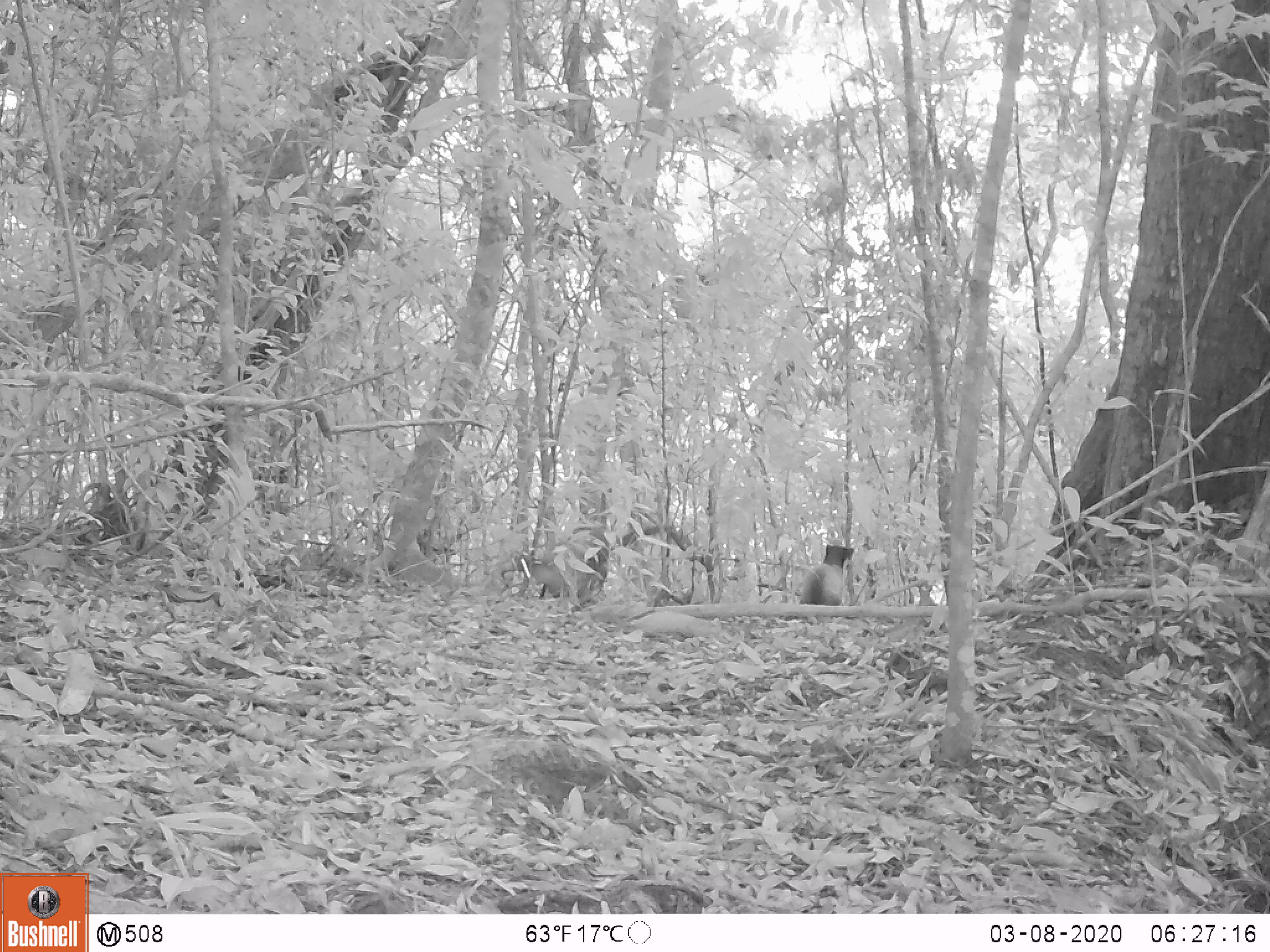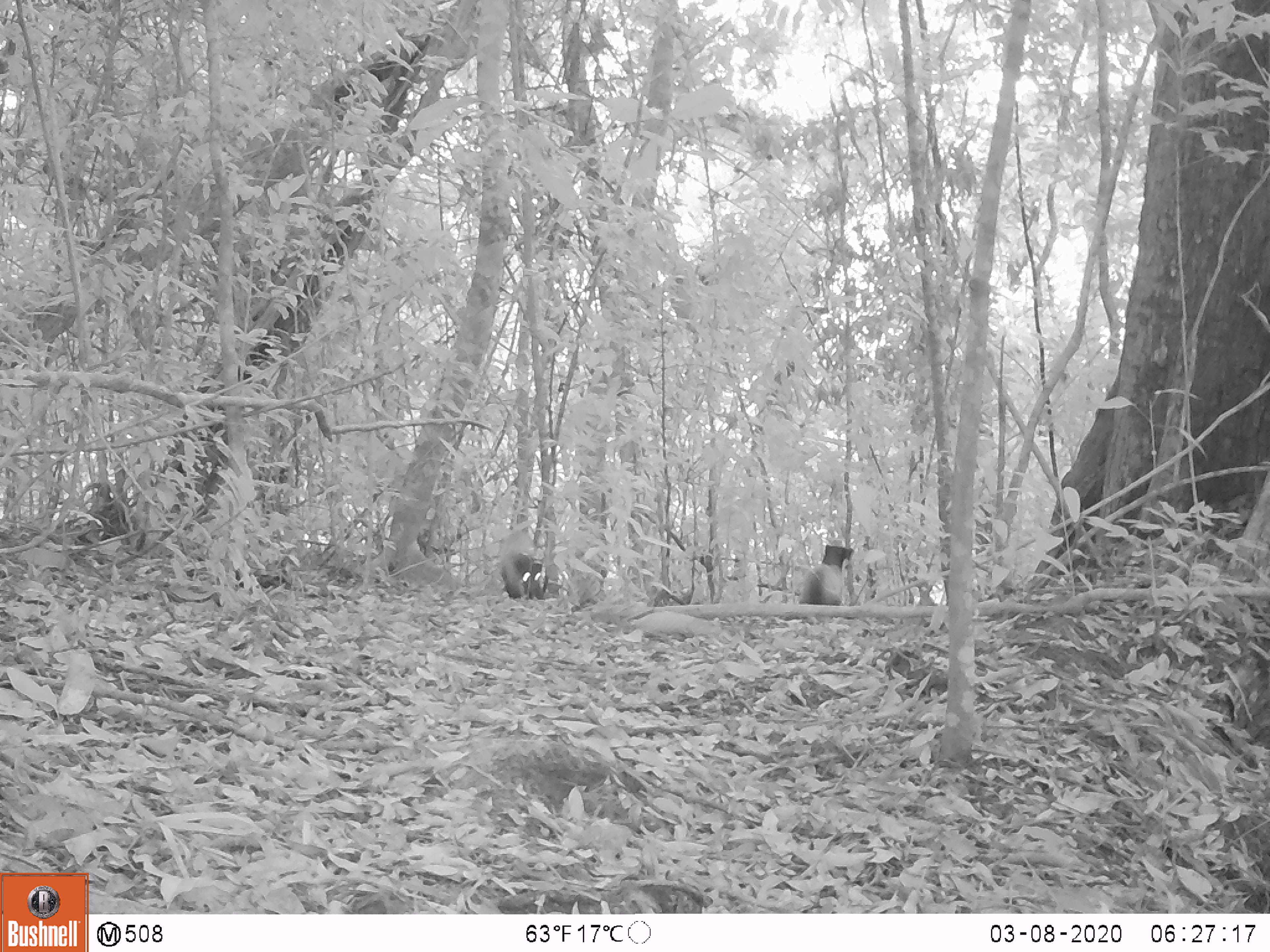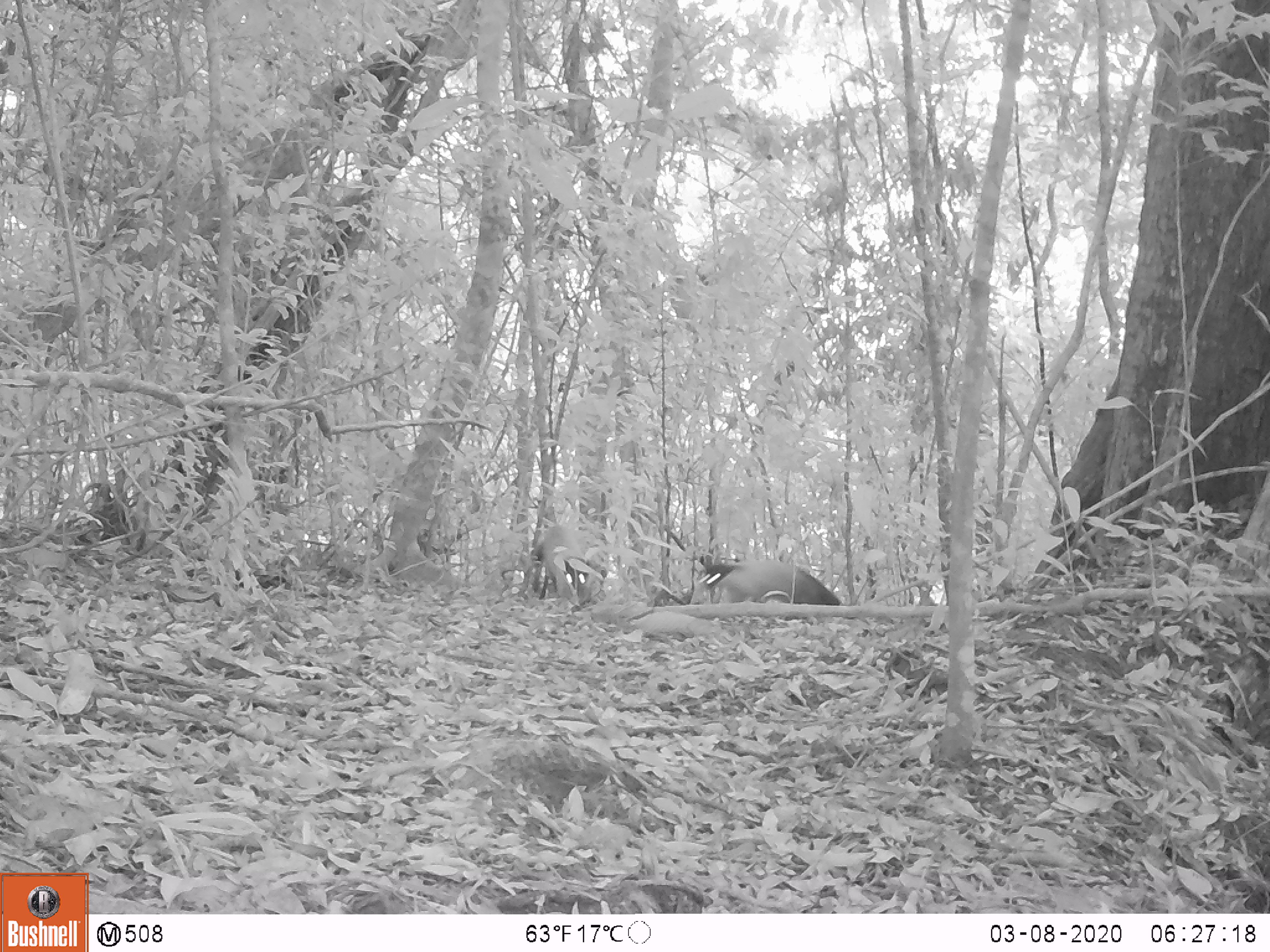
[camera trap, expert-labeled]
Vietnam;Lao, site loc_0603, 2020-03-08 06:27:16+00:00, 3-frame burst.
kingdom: Animalia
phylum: Chordata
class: Mammalia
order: Carnivora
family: Mustelidae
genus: Martes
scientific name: Martes flavigula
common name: yellow-throated marten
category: yellow throated marten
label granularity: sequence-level